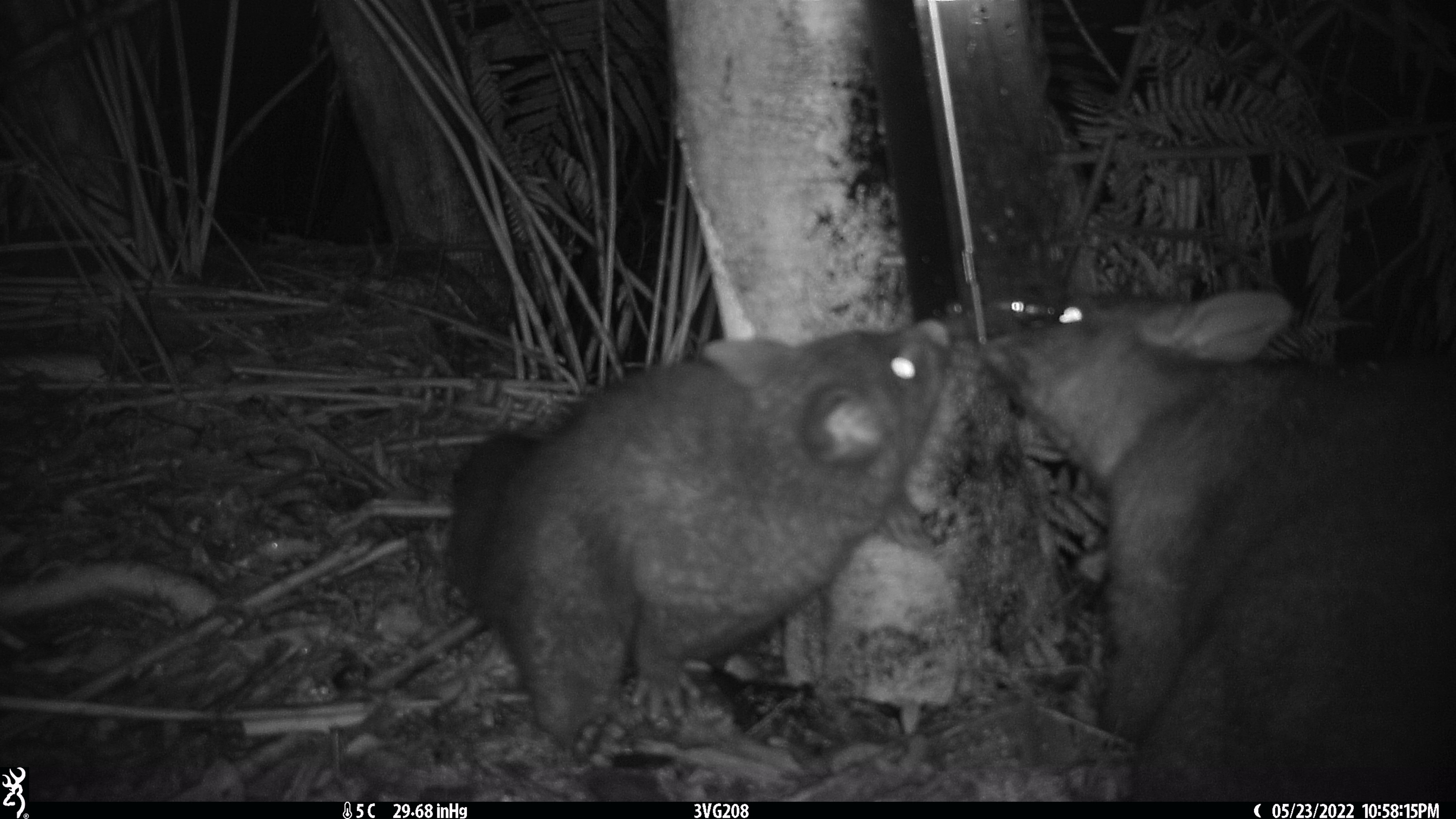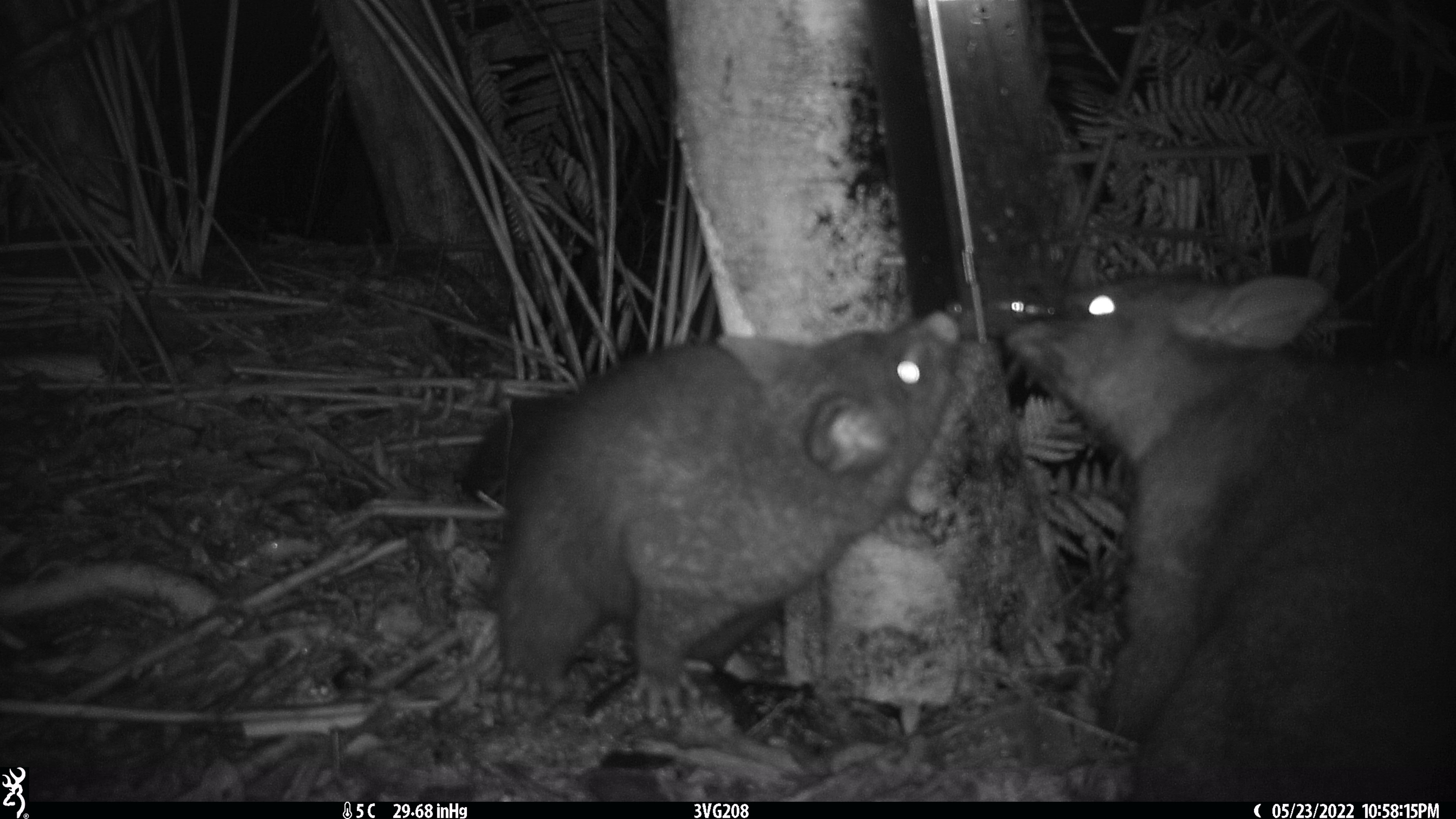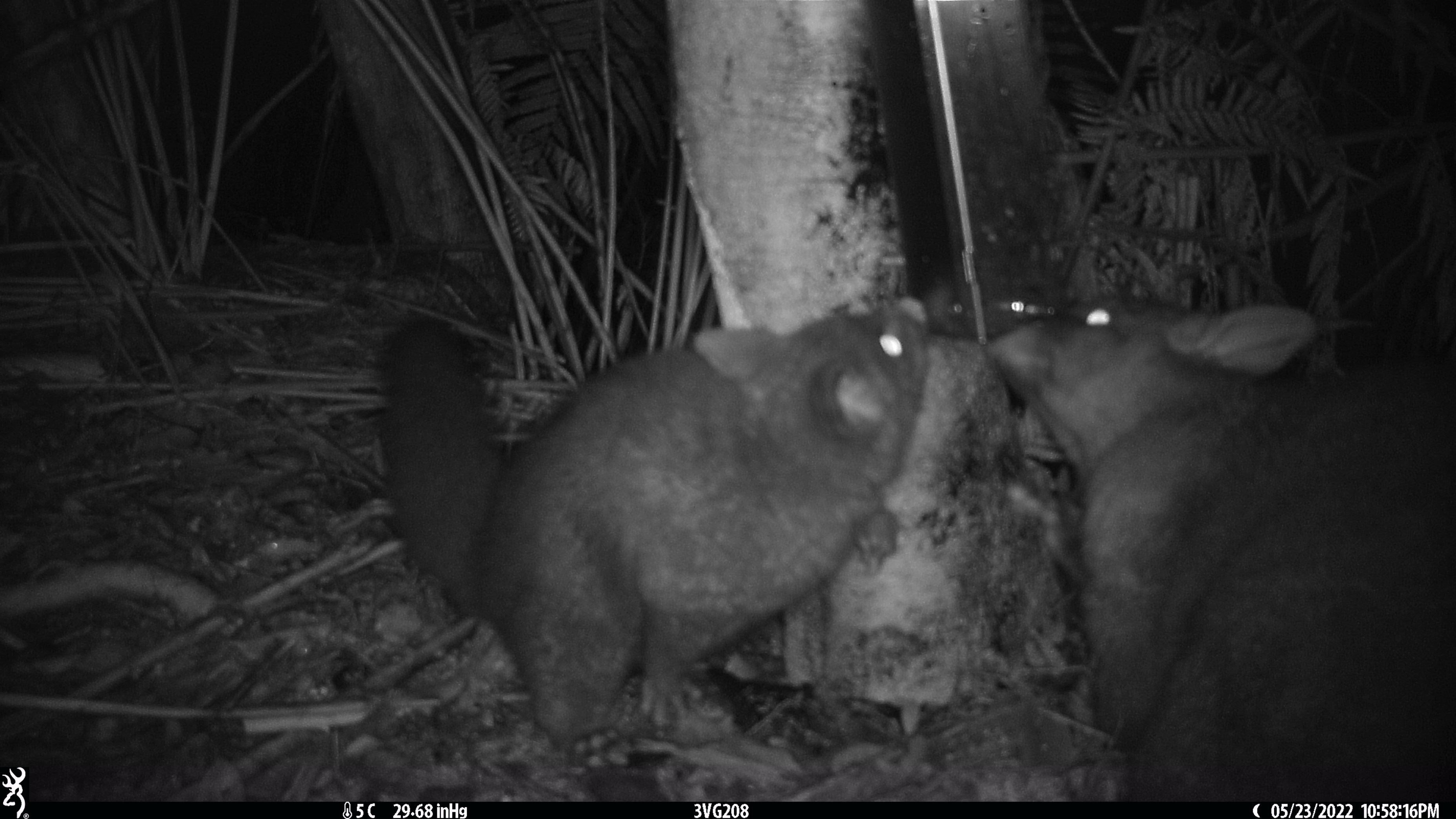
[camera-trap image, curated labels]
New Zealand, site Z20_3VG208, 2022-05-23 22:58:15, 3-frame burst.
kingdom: Animalia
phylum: Chordata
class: Mammalia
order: Diprotodontia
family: Phalangeridae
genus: Trichosurus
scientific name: Trichosurus vulpecula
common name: common brushtail possum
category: possum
Possum (common brushtail possum) (Trichosurus vulpecula).